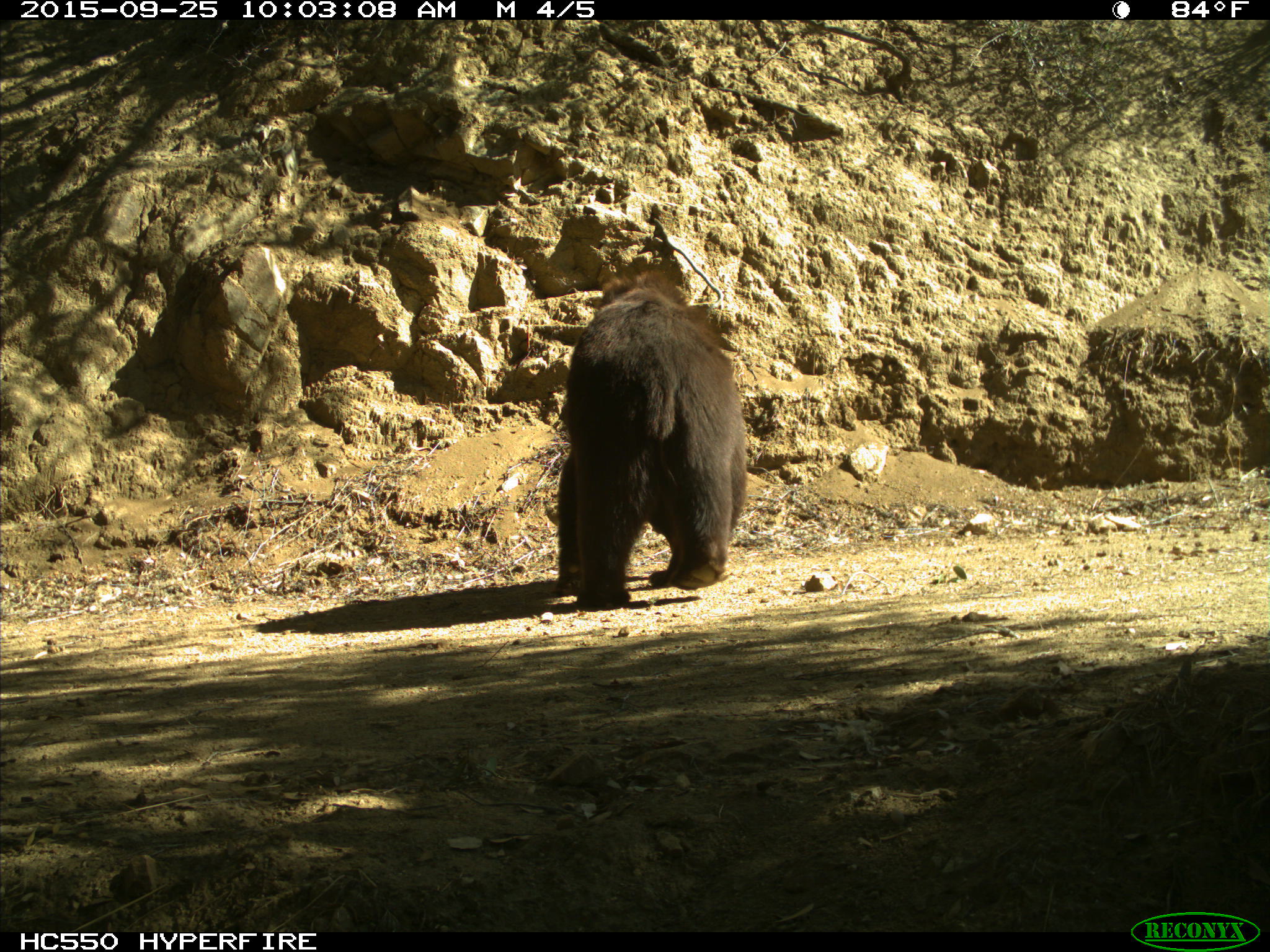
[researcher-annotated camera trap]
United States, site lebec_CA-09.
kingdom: Animalia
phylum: Chordata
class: Mammalia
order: Carnivora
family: Ursidae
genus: Ursus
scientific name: Ursus americanus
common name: american black bear